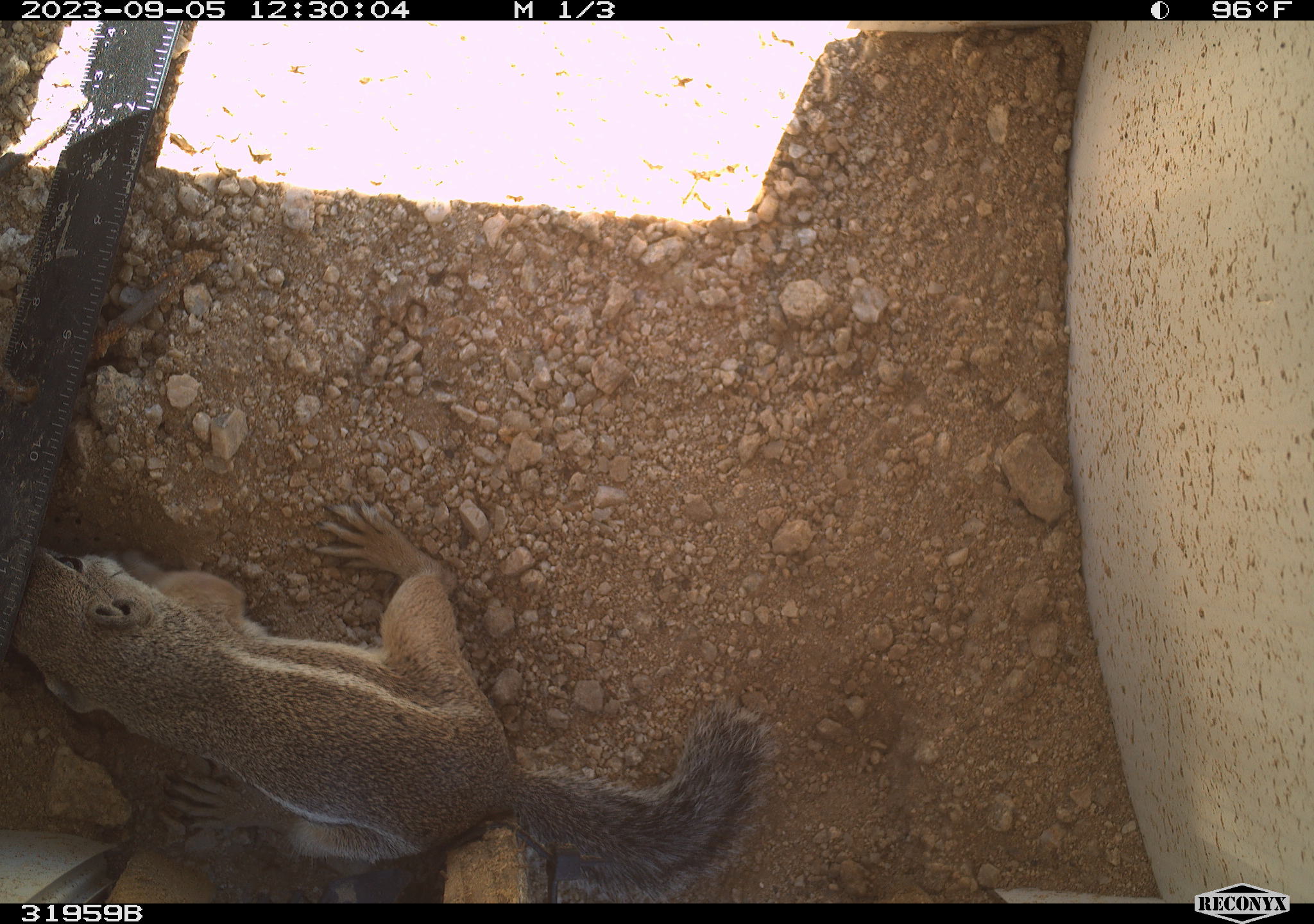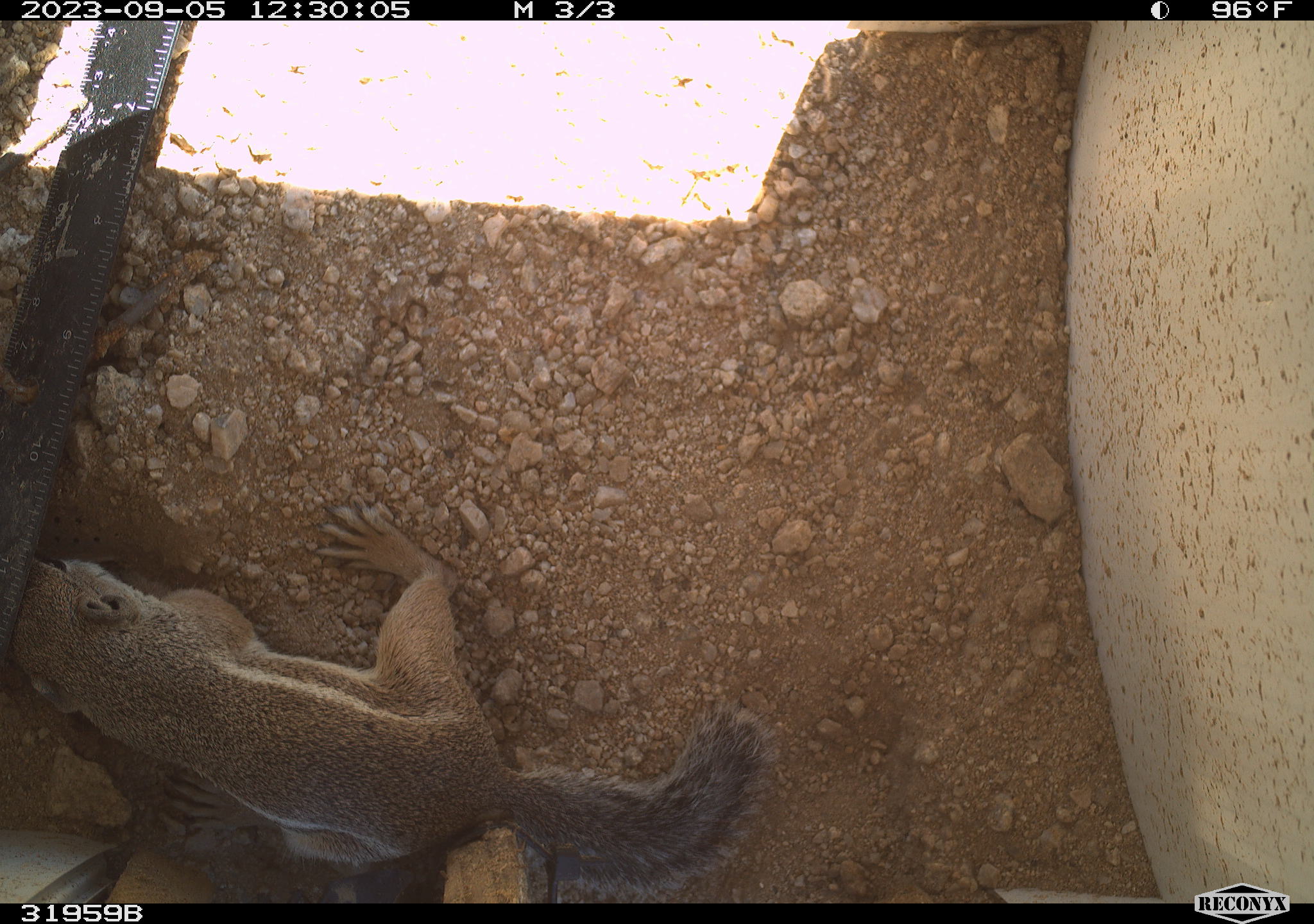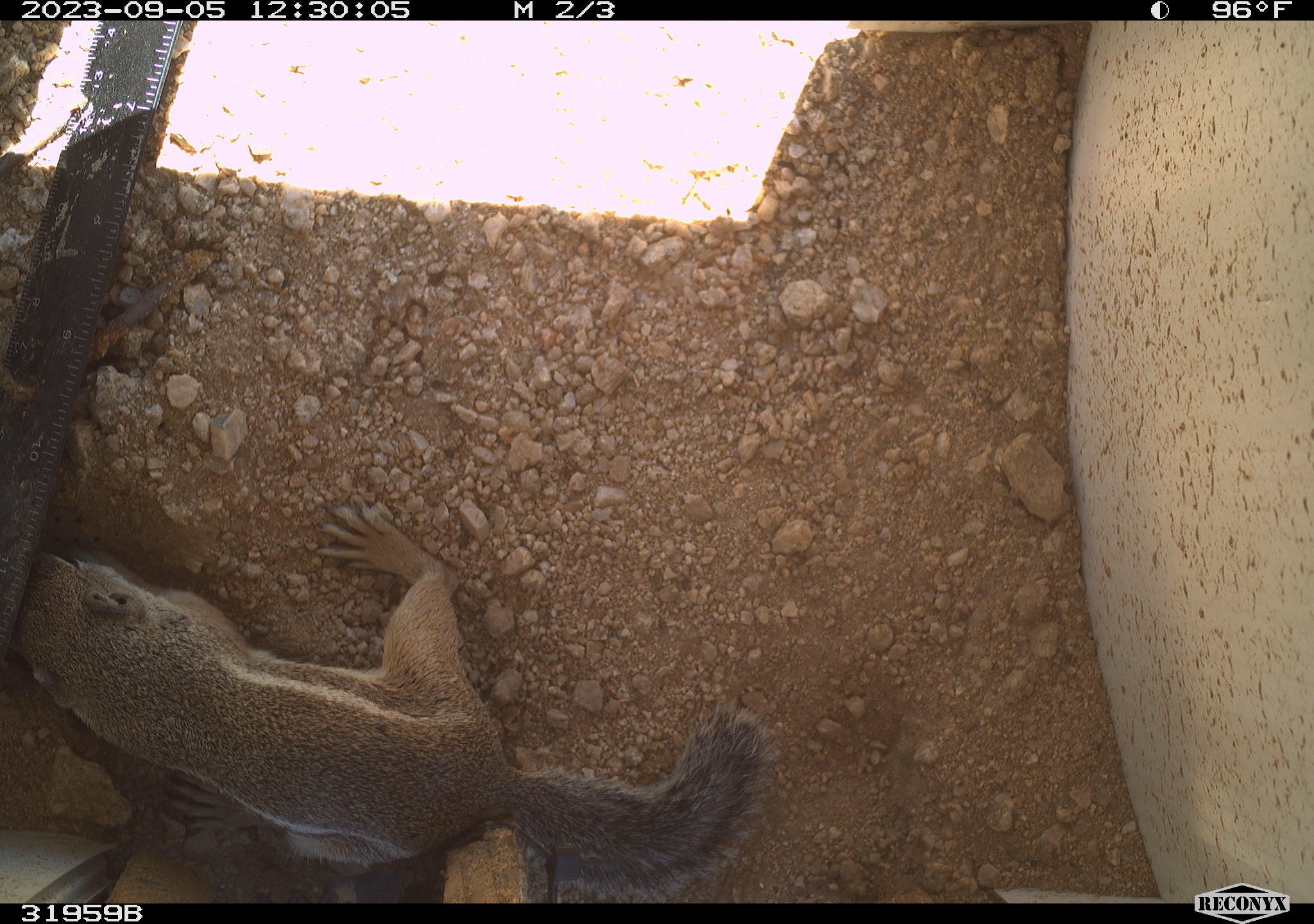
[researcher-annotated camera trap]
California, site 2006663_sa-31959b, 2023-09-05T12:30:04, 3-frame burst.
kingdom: Animalia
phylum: Chordata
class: Mammalia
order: Rodentia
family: Sciuridae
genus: Ammospermophilus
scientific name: Ammospermophilus leucurus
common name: white-tailed antelope squirrel